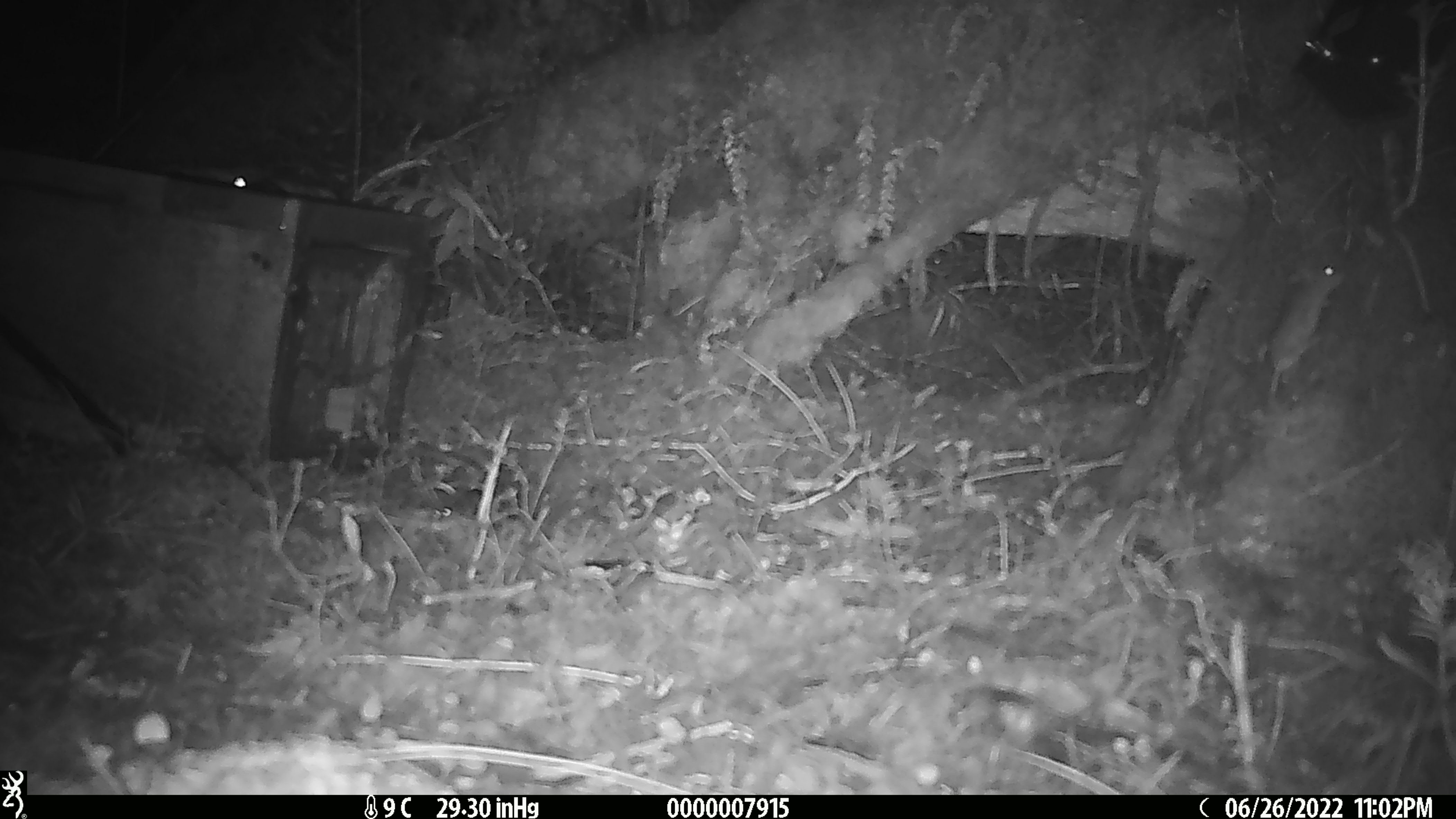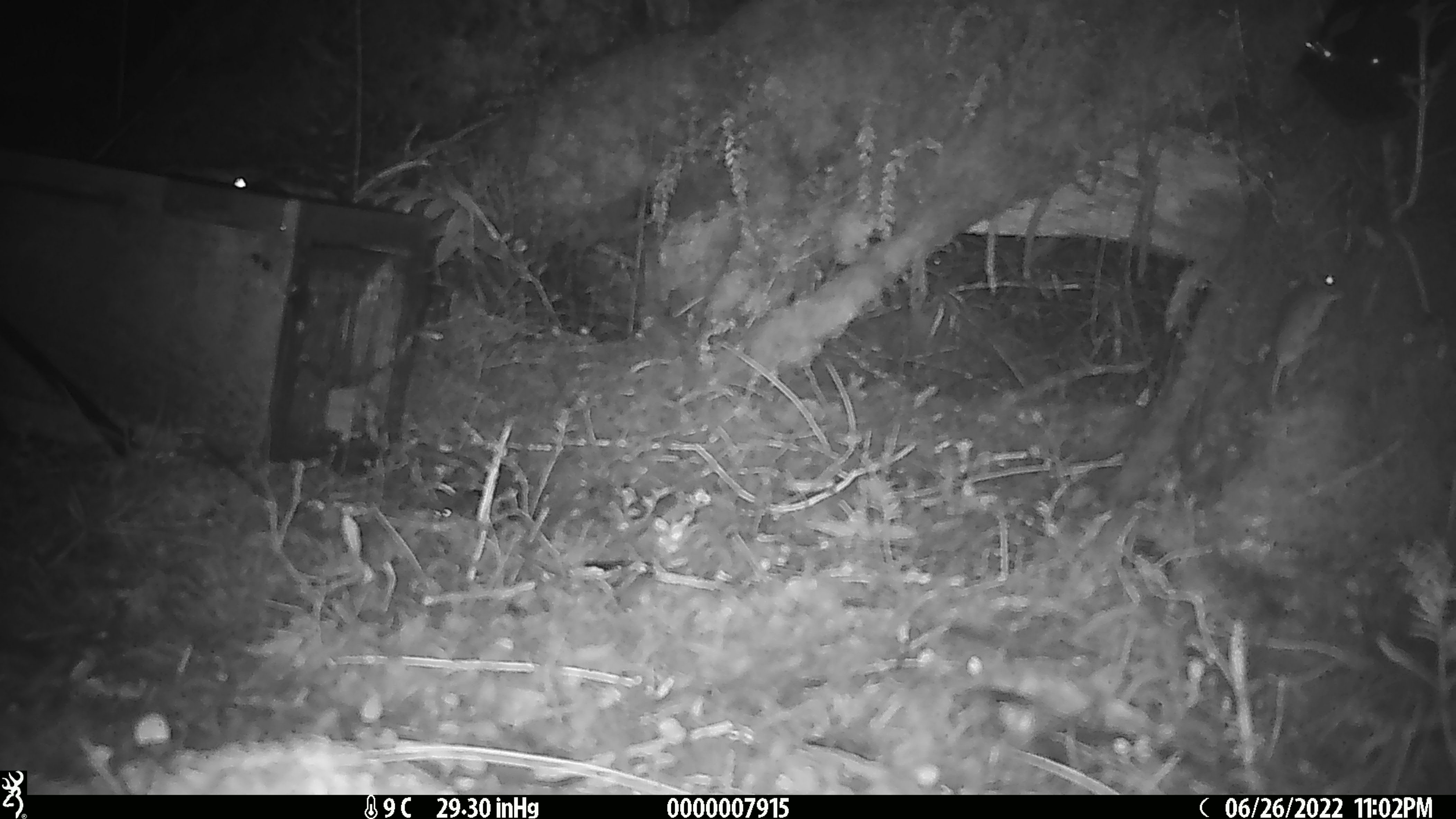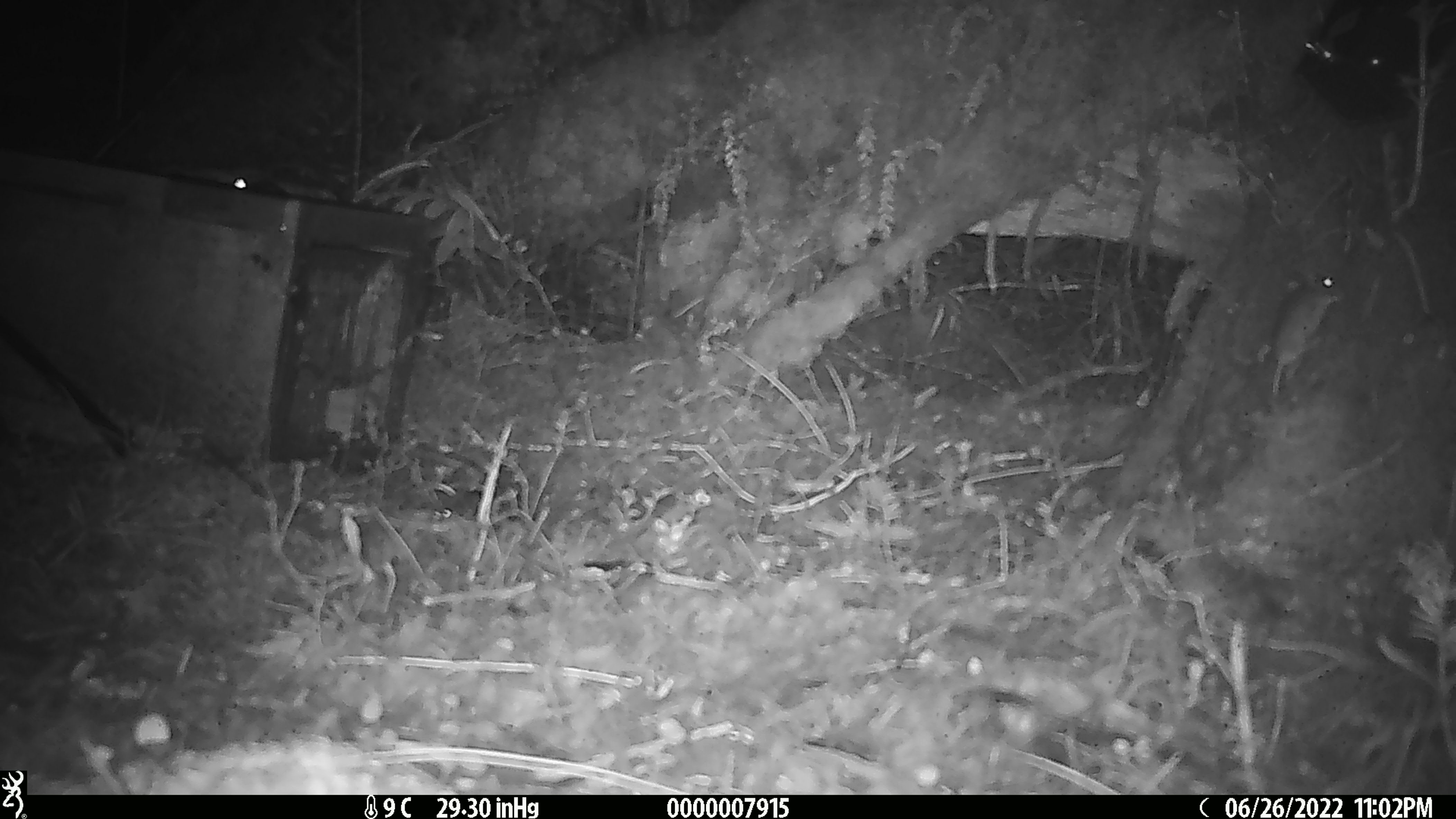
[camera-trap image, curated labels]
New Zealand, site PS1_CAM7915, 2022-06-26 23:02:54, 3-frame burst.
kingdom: Animalia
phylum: Chordata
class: Mammalia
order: Rodentia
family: Muridae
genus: Mus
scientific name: Mus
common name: mouse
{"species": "mouse (Mus)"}